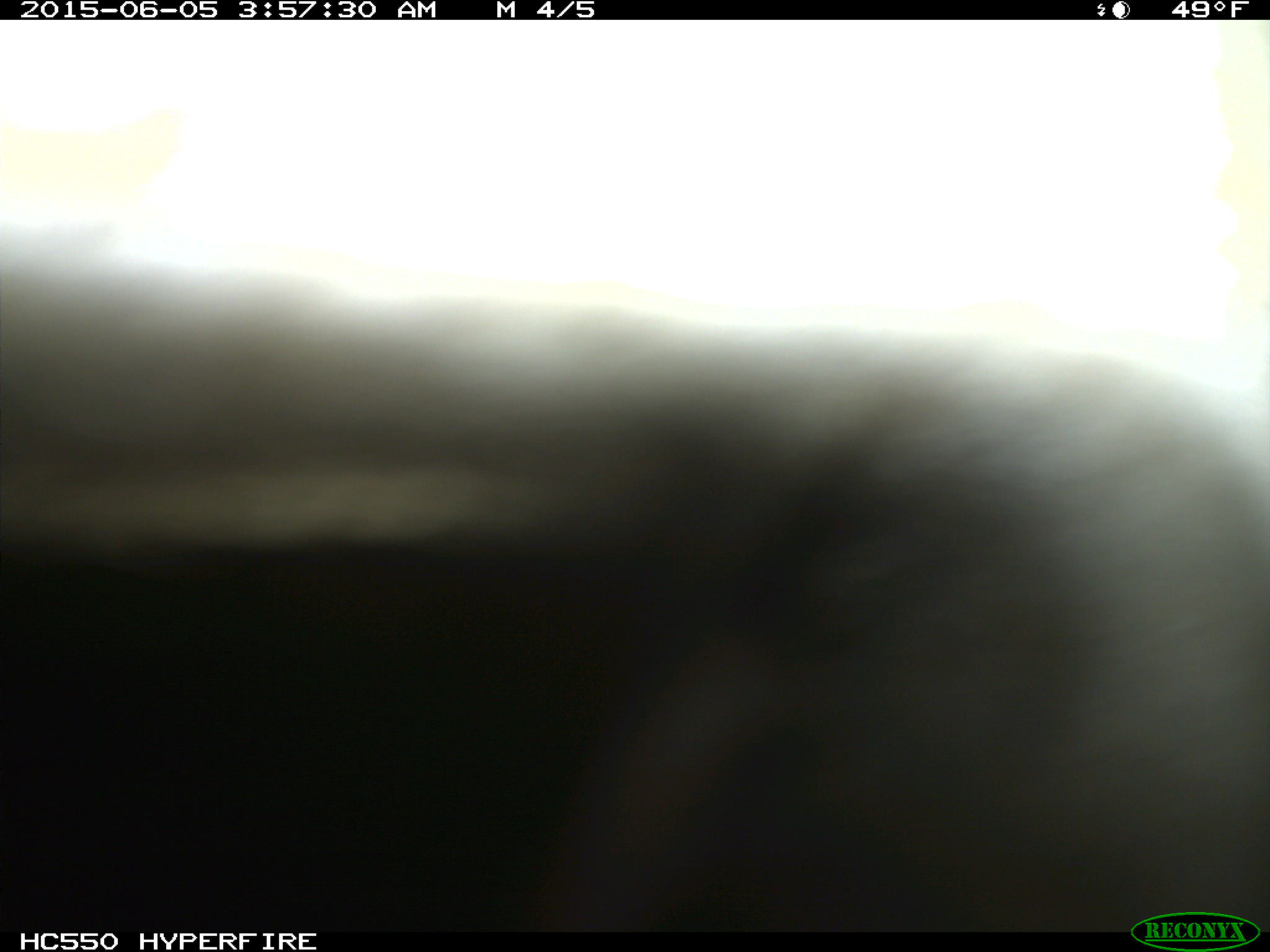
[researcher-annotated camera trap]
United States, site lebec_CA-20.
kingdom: Animalia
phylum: Chordata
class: Mammalia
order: Artiodactyla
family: Bovidae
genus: Bos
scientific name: Bos taurus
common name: domestic cow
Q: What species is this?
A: Bos taurus (domestic cow).